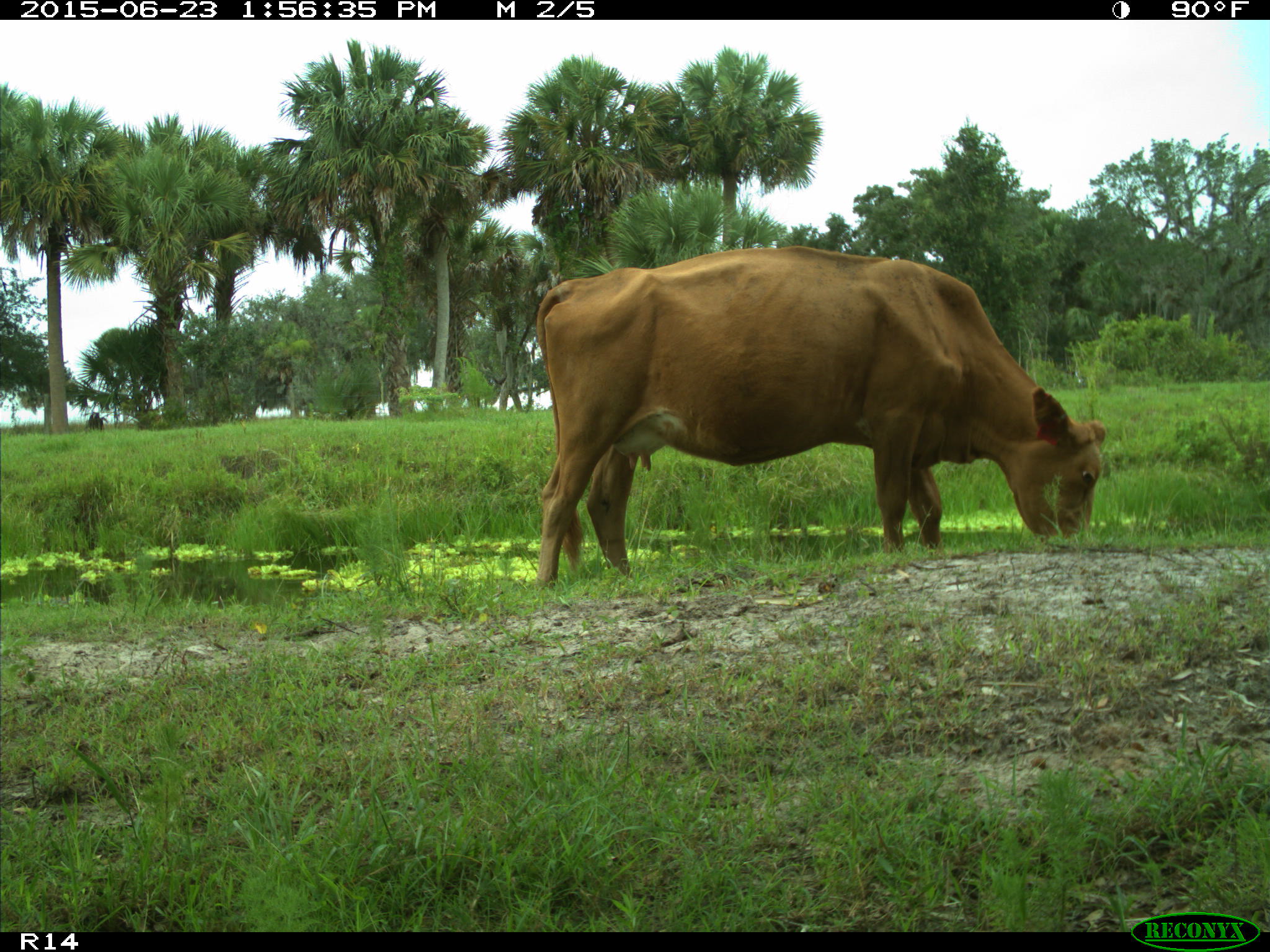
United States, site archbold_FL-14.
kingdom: Animalia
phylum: Chordata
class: Mammalia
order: Artiodactyla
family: Bovidae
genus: Bos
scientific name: Bos taurus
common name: domestic cow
Bos taurus (domestic cow).